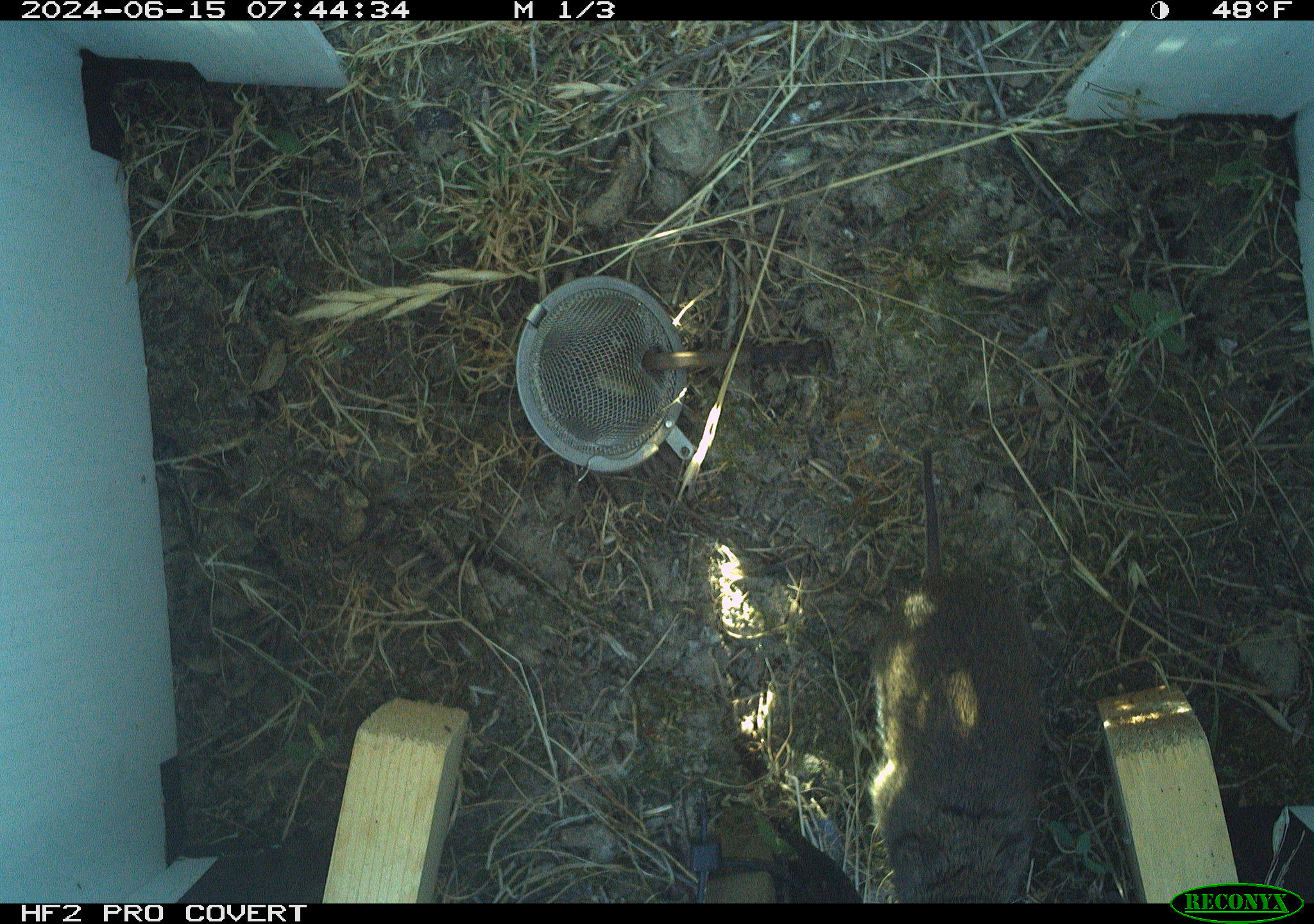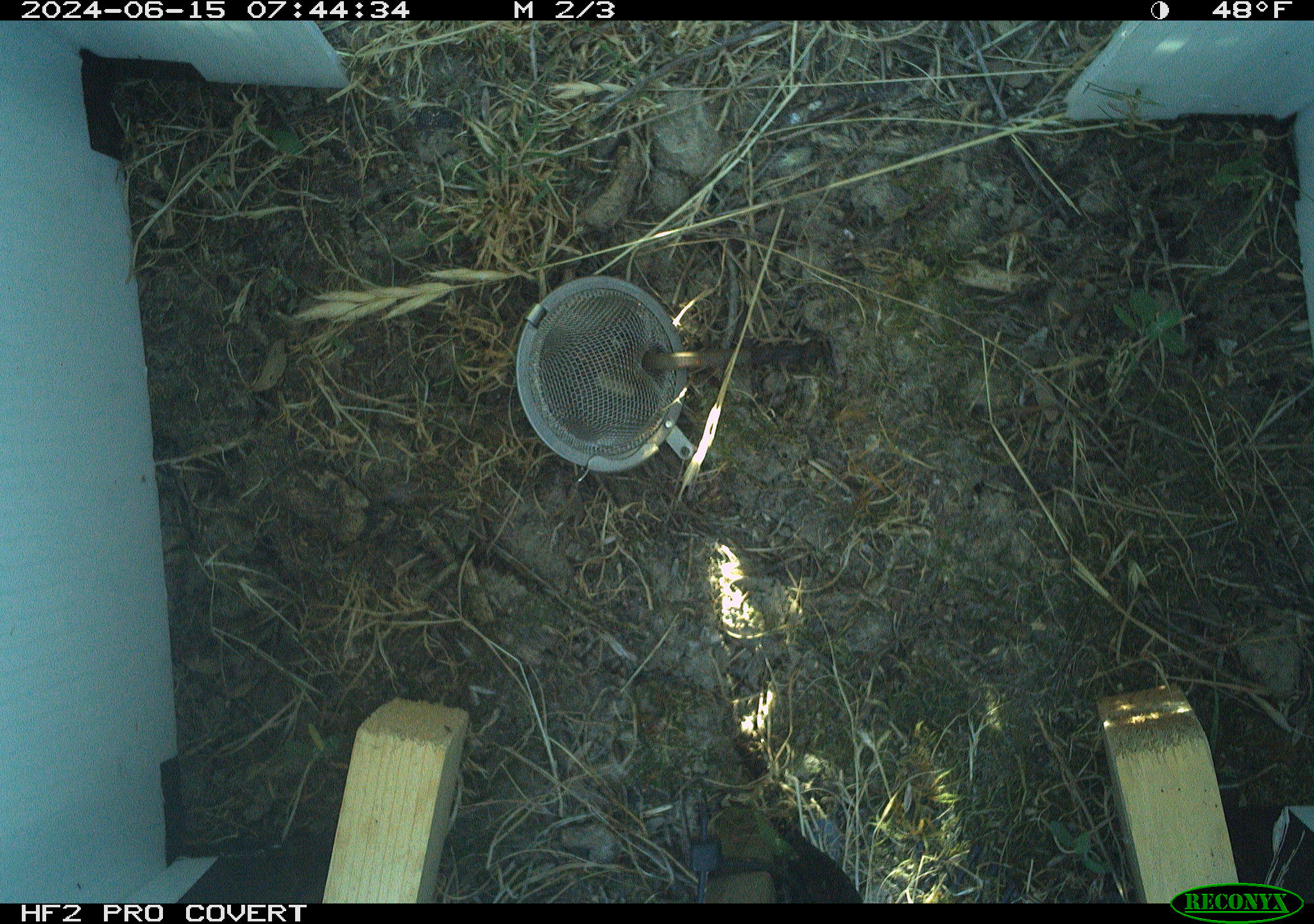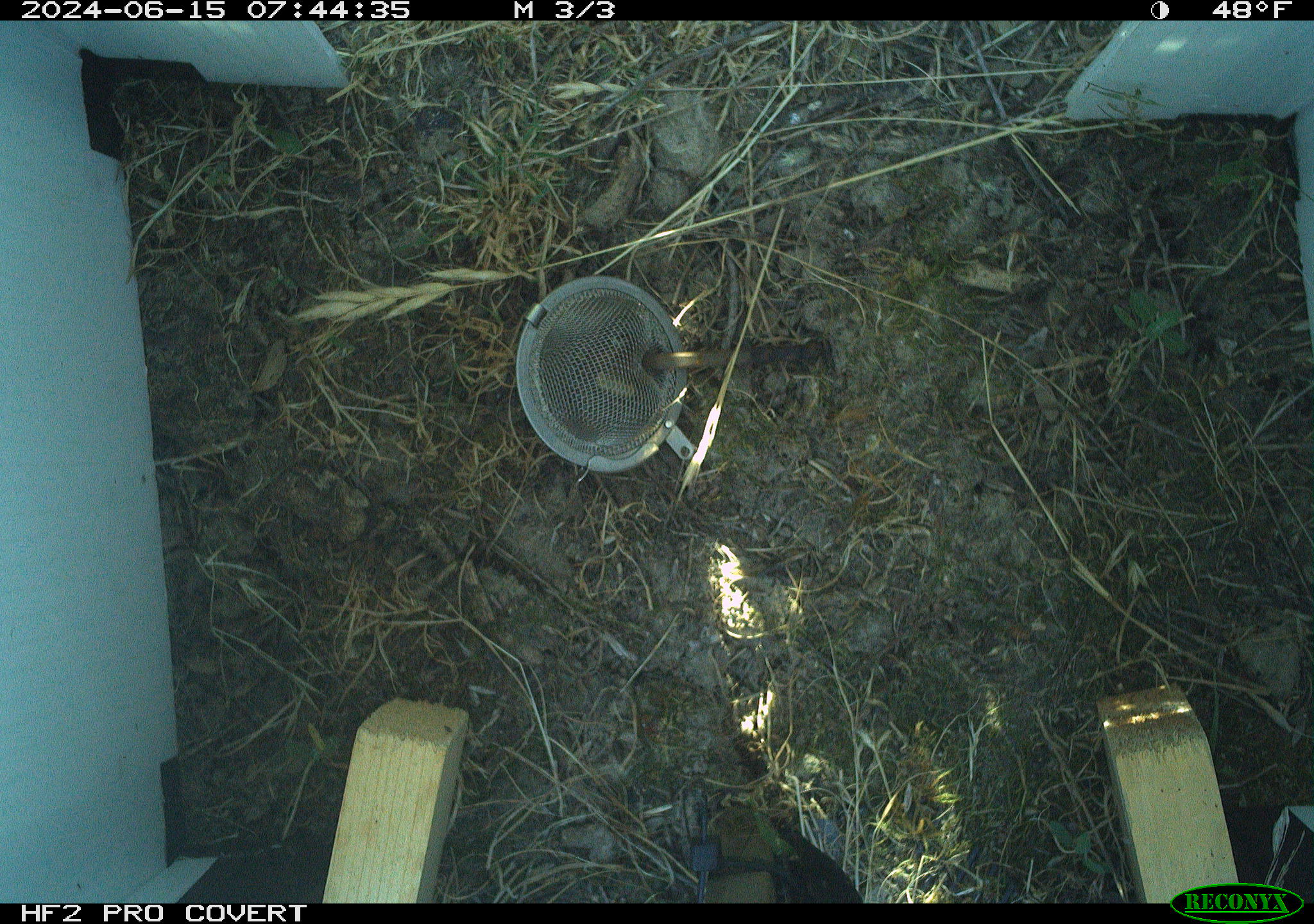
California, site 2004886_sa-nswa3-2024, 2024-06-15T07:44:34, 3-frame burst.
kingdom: Animalia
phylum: Chordata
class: Mammalia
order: Rodentia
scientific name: Rodentia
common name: rodent